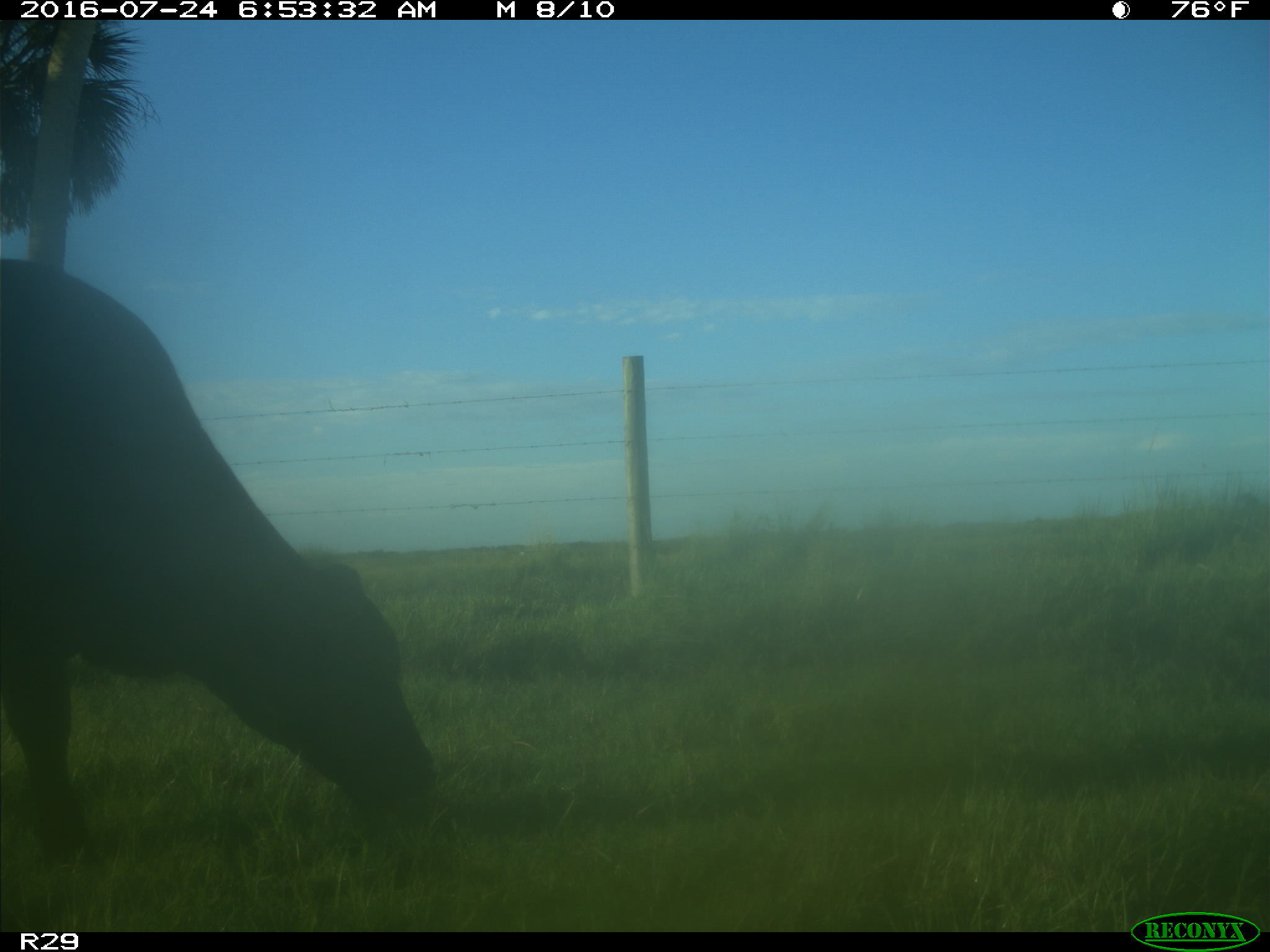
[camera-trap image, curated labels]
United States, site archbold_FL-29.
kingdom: Animalia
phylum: Chordata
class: Mammalia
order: Artiodactyla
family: Bovidae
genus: Bos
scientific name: Bos taurus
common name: domestic cow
Bos taurus (domestic cow).